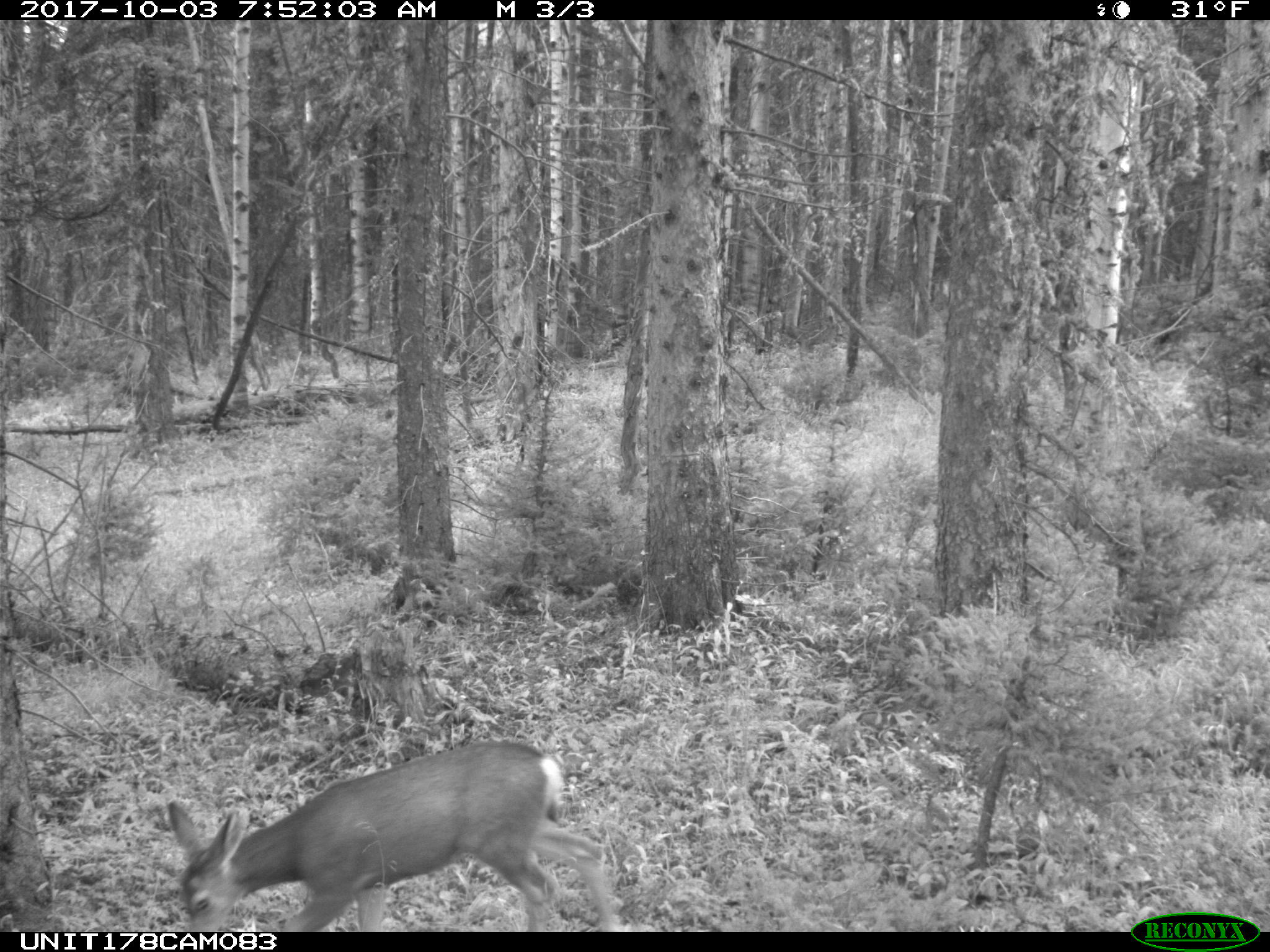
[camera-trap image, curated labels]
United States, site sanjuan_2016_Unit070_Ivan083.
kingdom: Animalia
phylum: Chordata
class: Mammalia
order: Artiodactyla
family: Cervidae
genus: Odocoileus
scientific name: Odocoileus hemionus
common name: mule deer